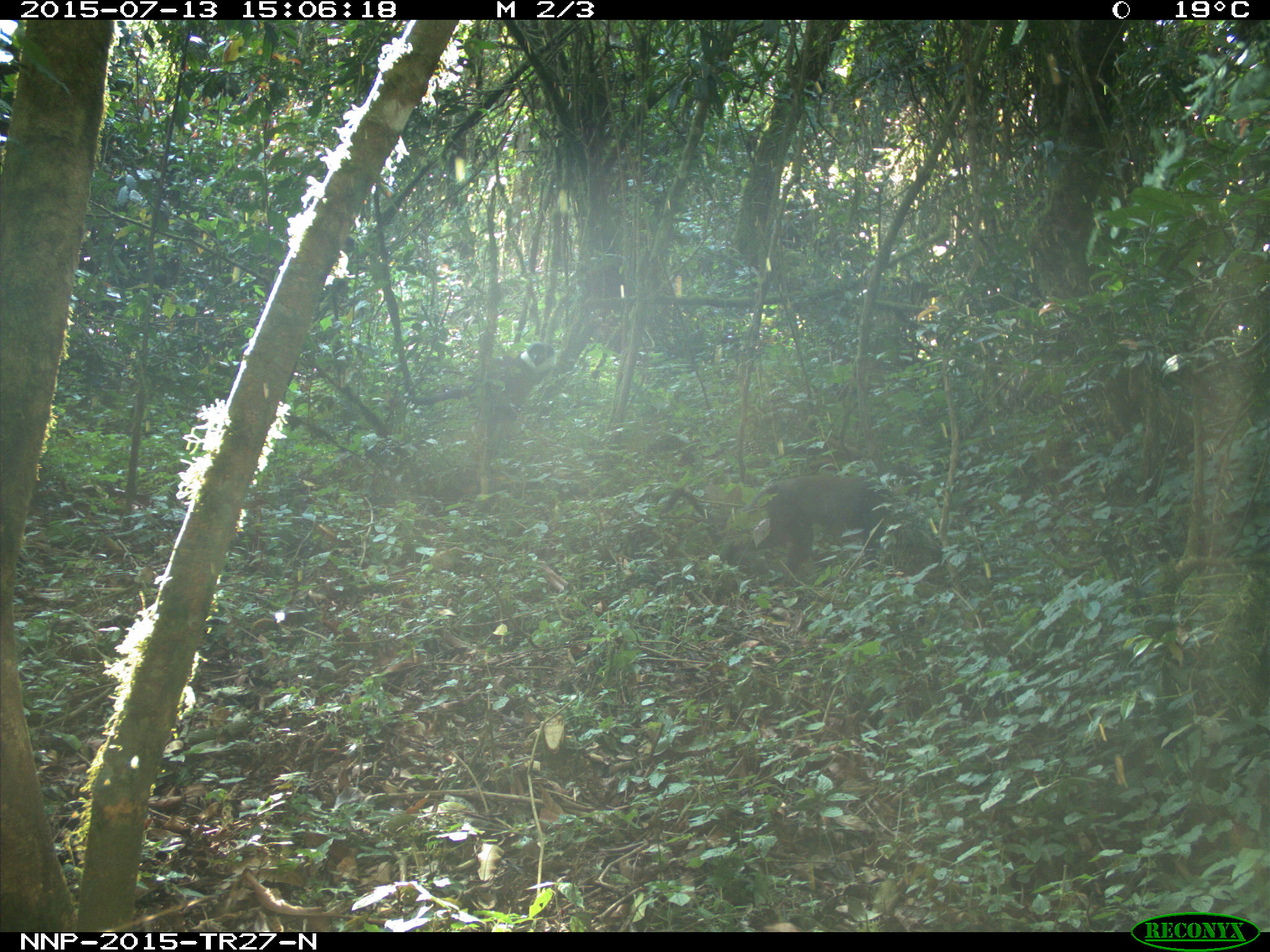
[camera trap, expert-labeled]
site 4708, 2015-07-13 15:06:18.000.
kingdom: Animalia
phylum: Chordata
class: Mammalia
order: Primates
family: Cercopithecidae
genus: Allochrocebus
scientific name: Allochrocebus lhoesti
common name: l'hoest's monkey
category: cercopithecus lhoesti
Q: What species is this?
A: Cercopithecus lhoesti (l'hoest's monkey) (Allochrocebus lhoesti).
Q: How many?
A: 1.